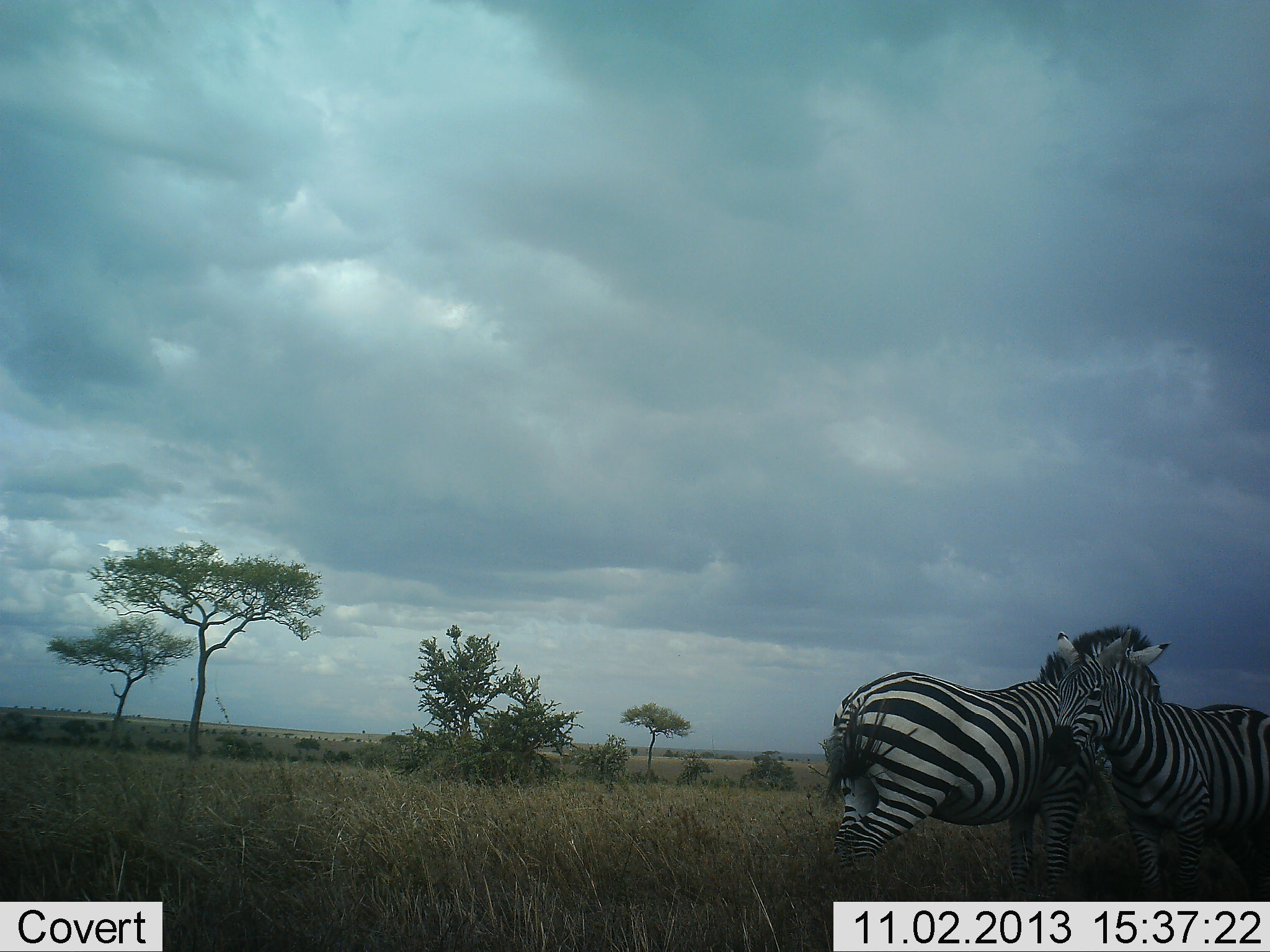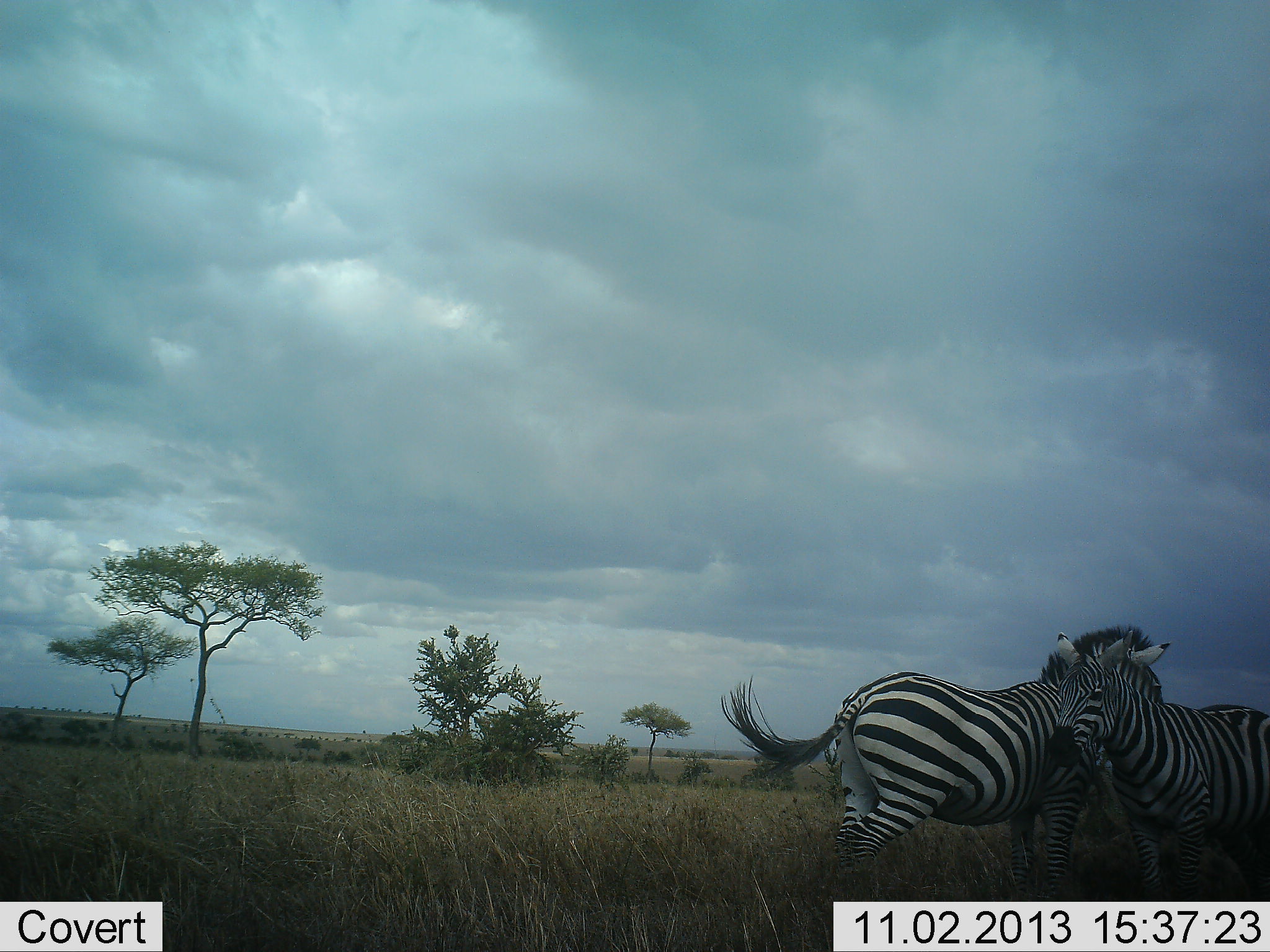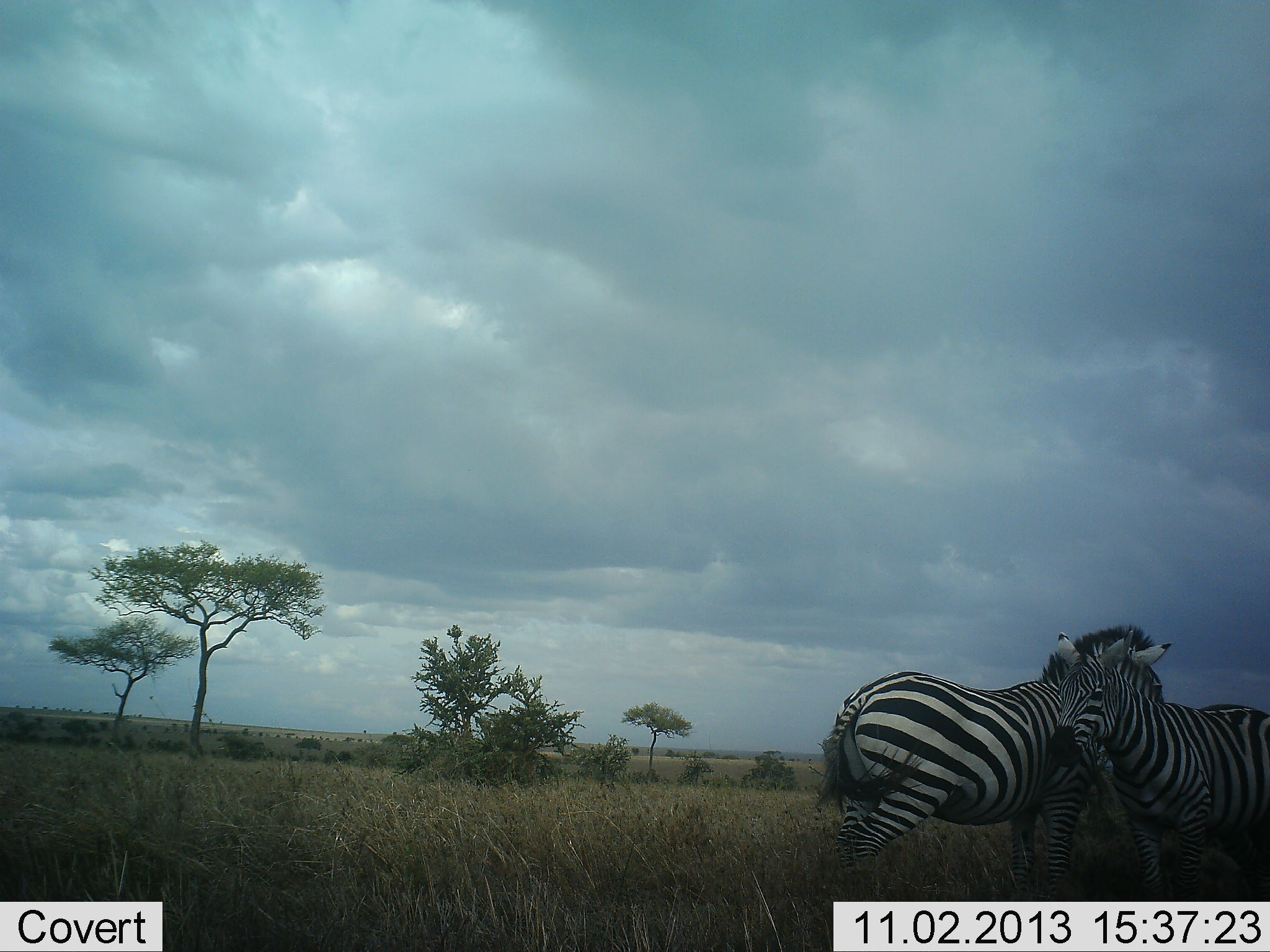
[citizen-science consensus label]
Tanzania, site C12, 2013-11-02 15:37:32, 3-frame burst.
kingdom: Animalia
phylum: Chordata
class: Mammalia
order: Perissodactyla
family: Equidae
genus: Equus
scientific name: Equus quagga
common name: plains zebra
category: zebra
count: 2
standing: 76%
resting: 0%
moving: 6%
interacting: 53%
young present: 0%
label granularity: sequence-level